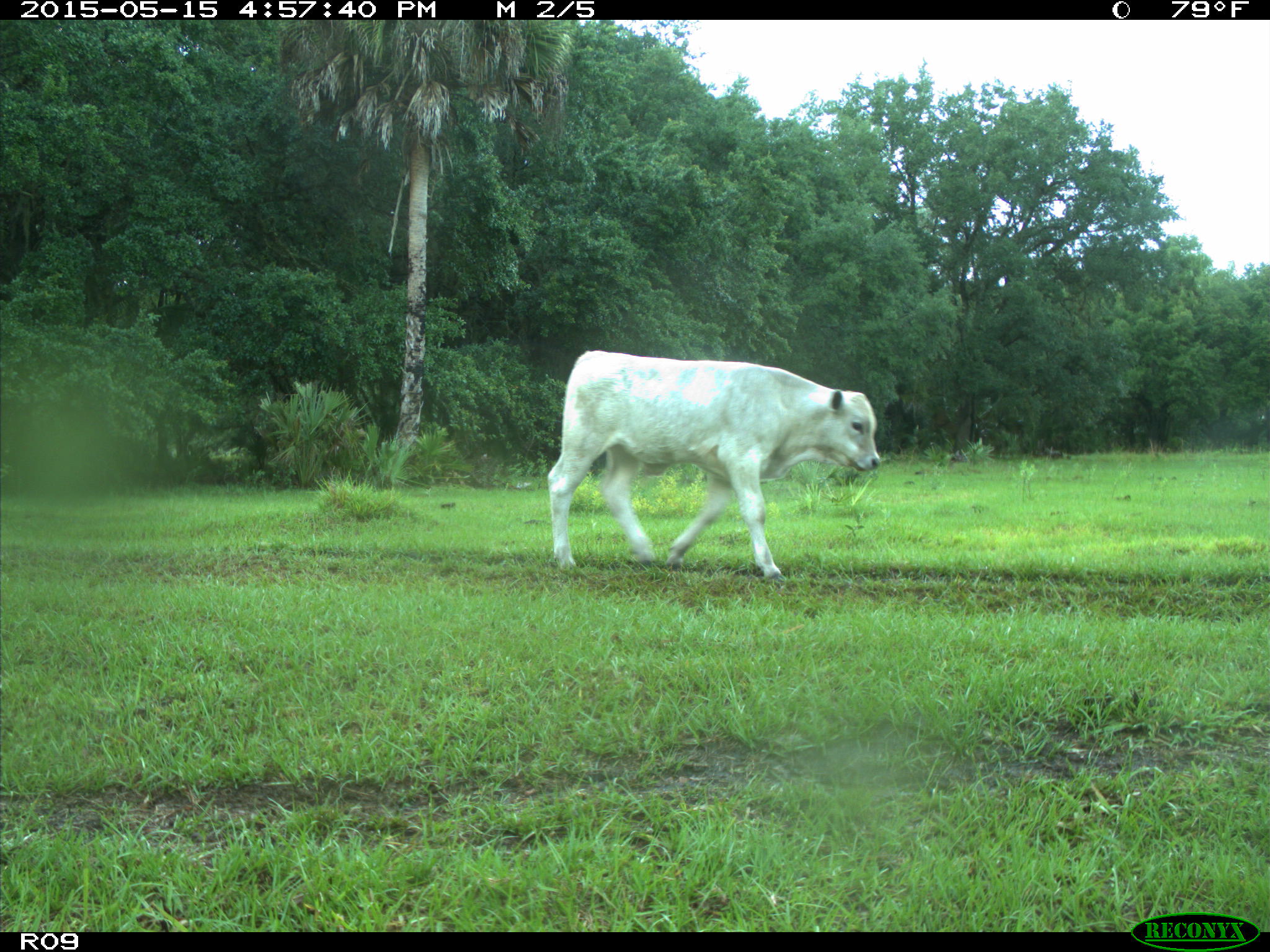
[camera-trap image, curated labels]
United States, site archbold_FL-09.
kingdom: Animalia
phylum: Chordata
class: Mammalia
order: Artiodactyla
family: Bovidae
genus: Bos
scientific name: Bos taurus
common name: domestic cow